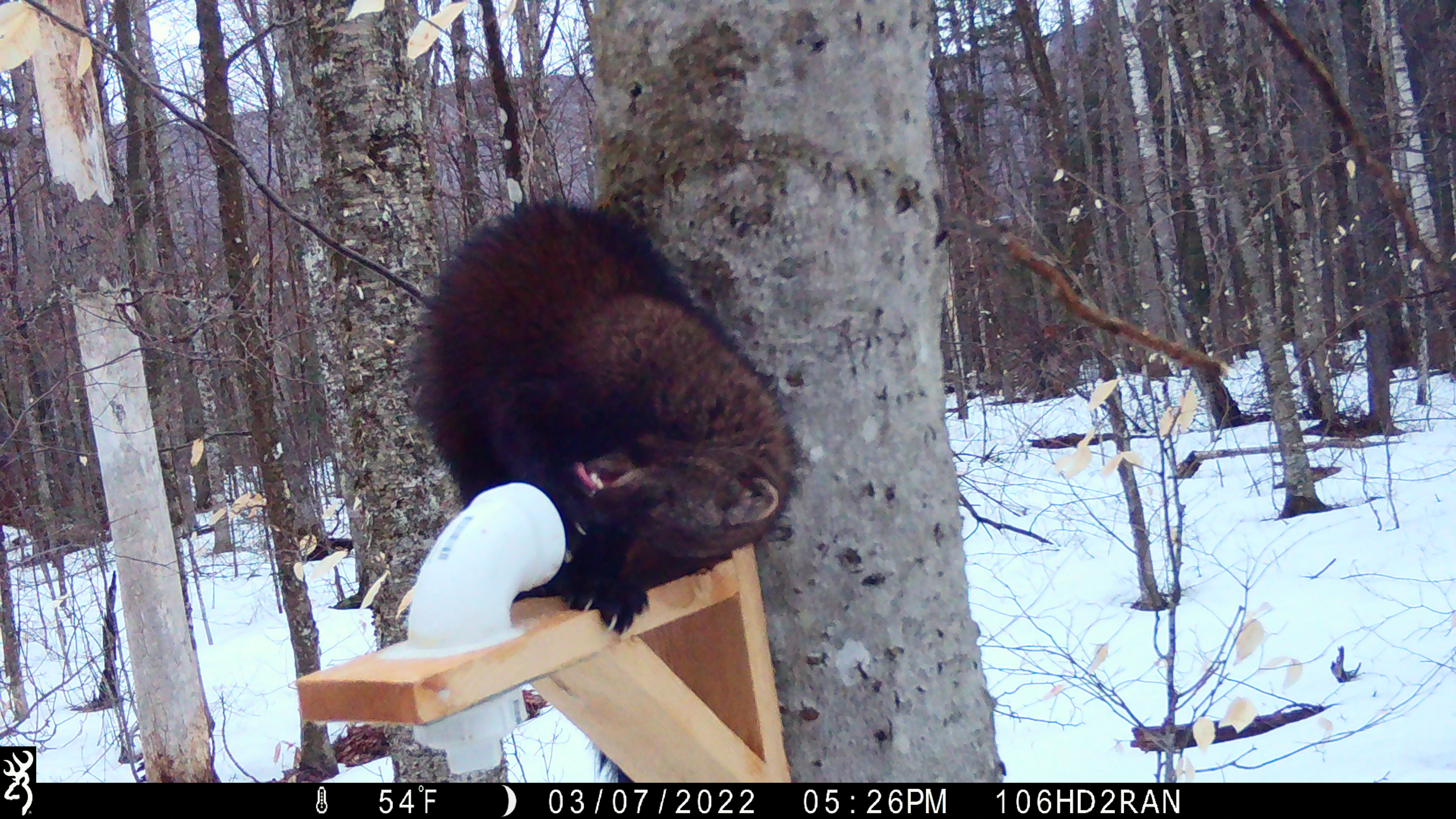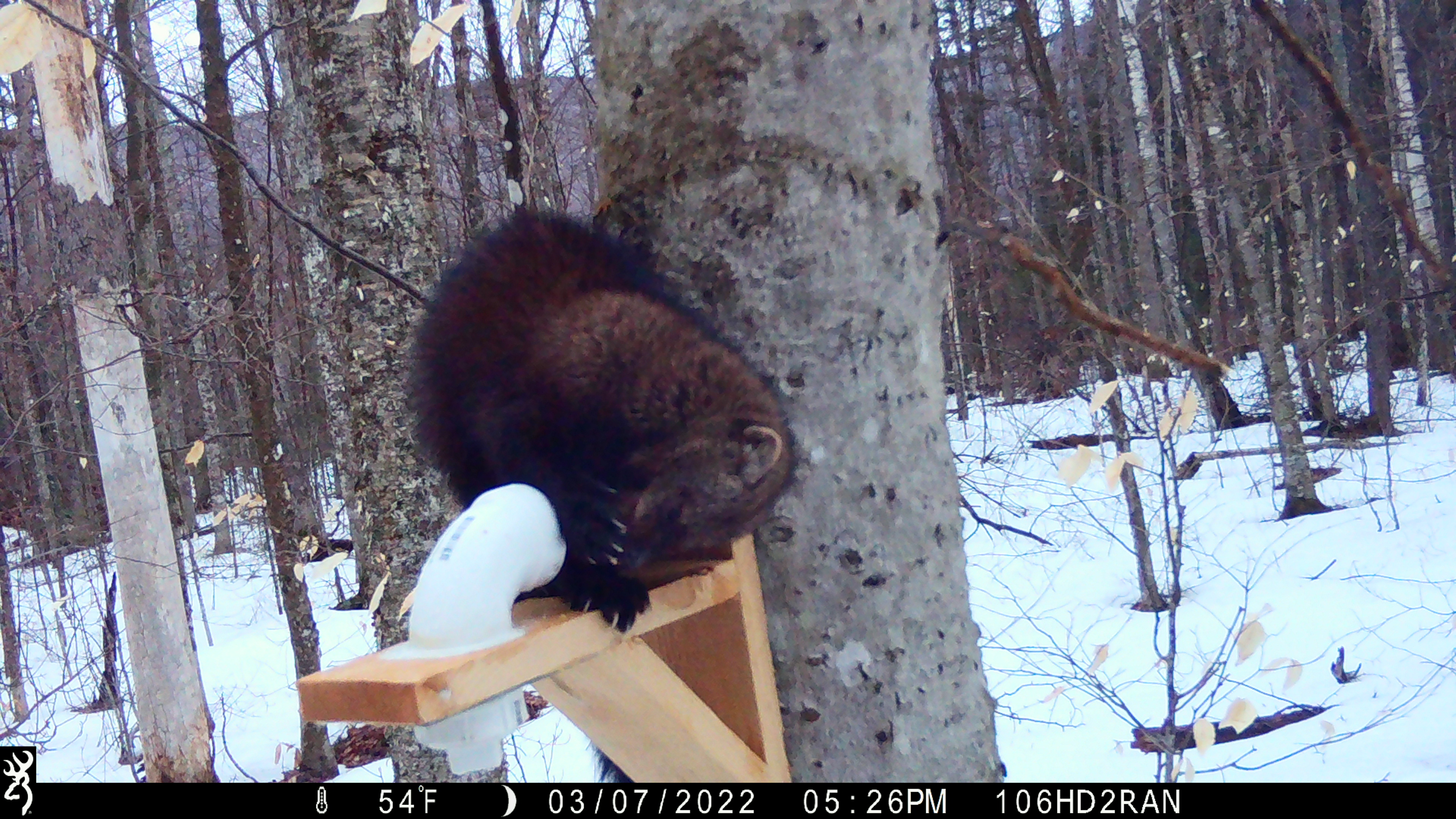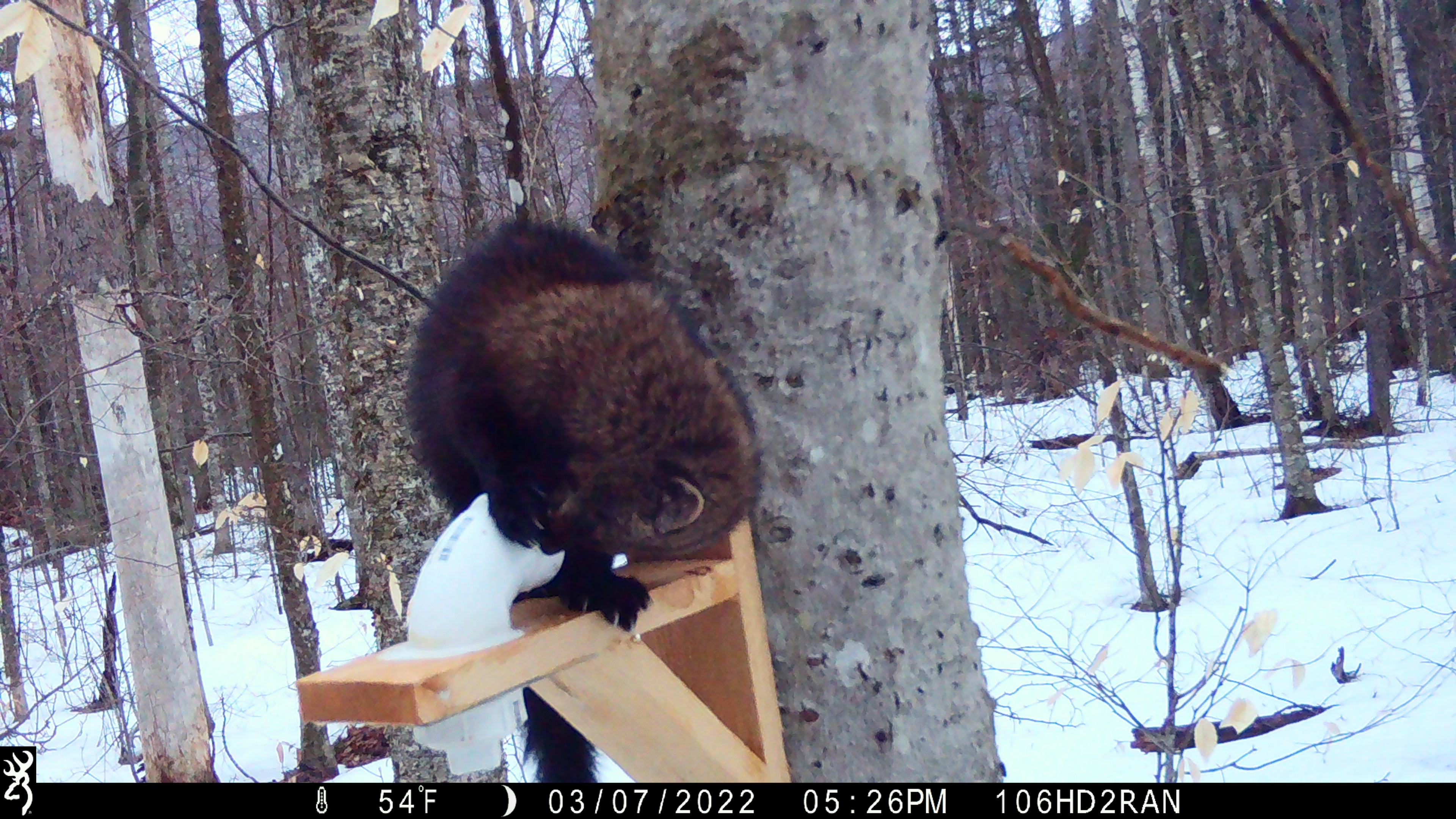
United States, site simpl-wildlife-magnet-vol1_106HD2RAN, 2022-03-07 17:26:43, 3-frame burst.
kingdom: Animalia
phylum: Chordata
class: Mammalia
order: Carnivora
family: Mustelidae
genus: Pekania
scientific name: Pekania pennanti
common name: fisher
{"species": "fisher (Pekania pennanti)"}